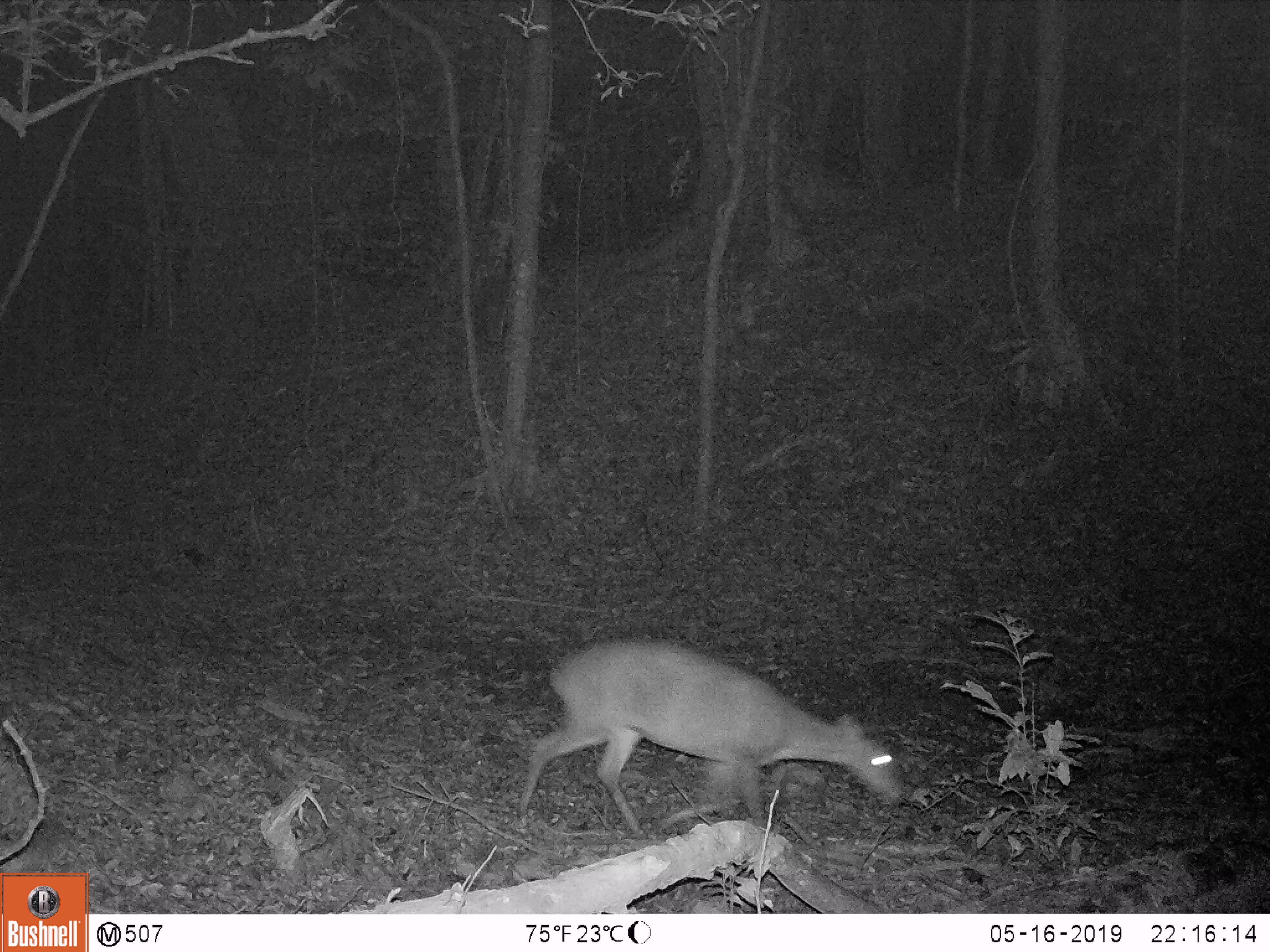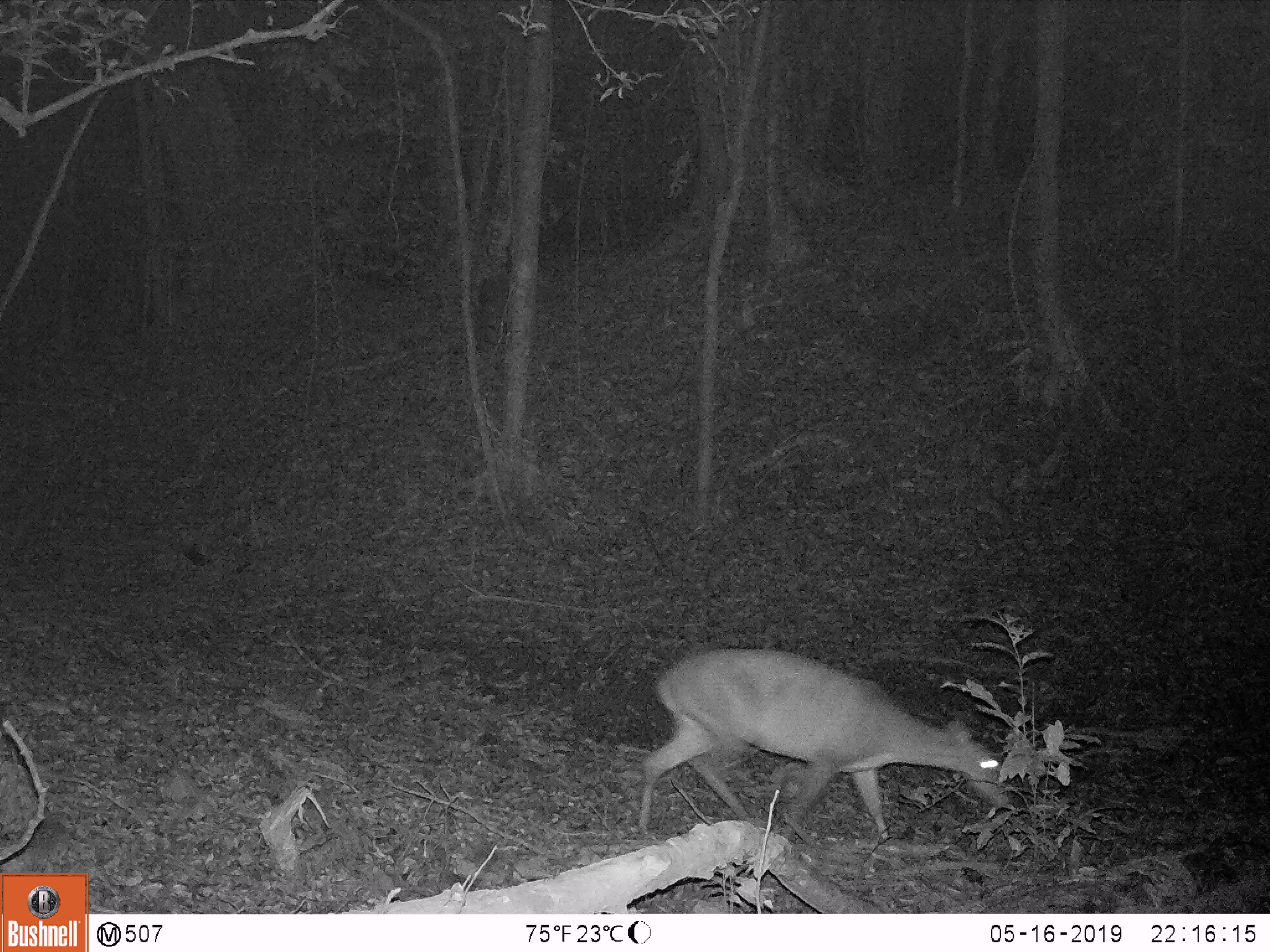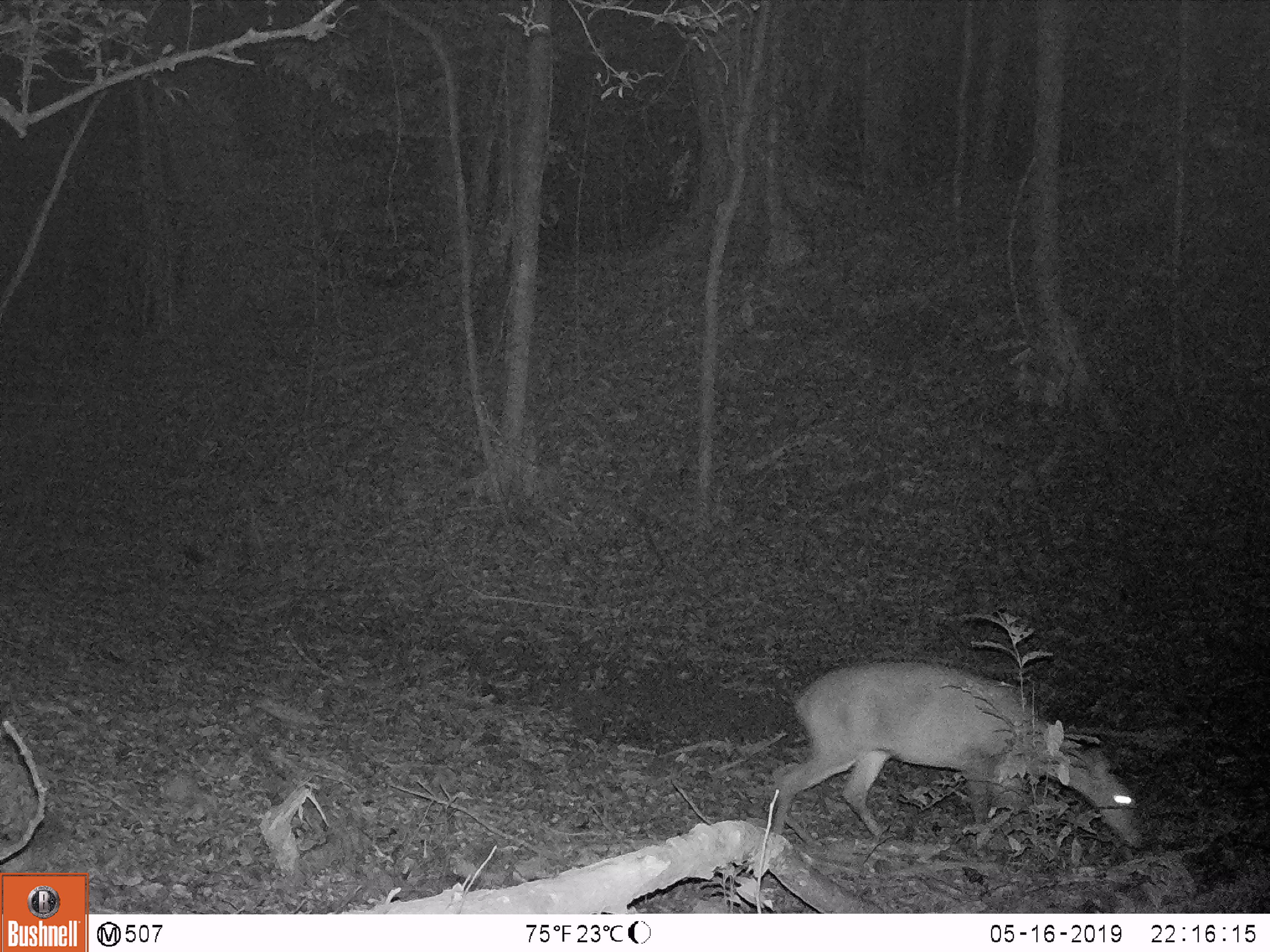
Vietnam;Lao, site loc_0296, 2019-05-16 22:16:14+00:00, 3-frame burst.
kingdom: Animalia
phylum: Chordata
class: Mammalia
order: Artiodactyla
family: Cervidae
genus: Muntiacus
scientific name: Muntiacus vuquangensis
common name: large-antlered muntjac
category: large antlered muntjac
Large antlered muntjac (large-antlered muntjac) (Muntiacus vuquangensis). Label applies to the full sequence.